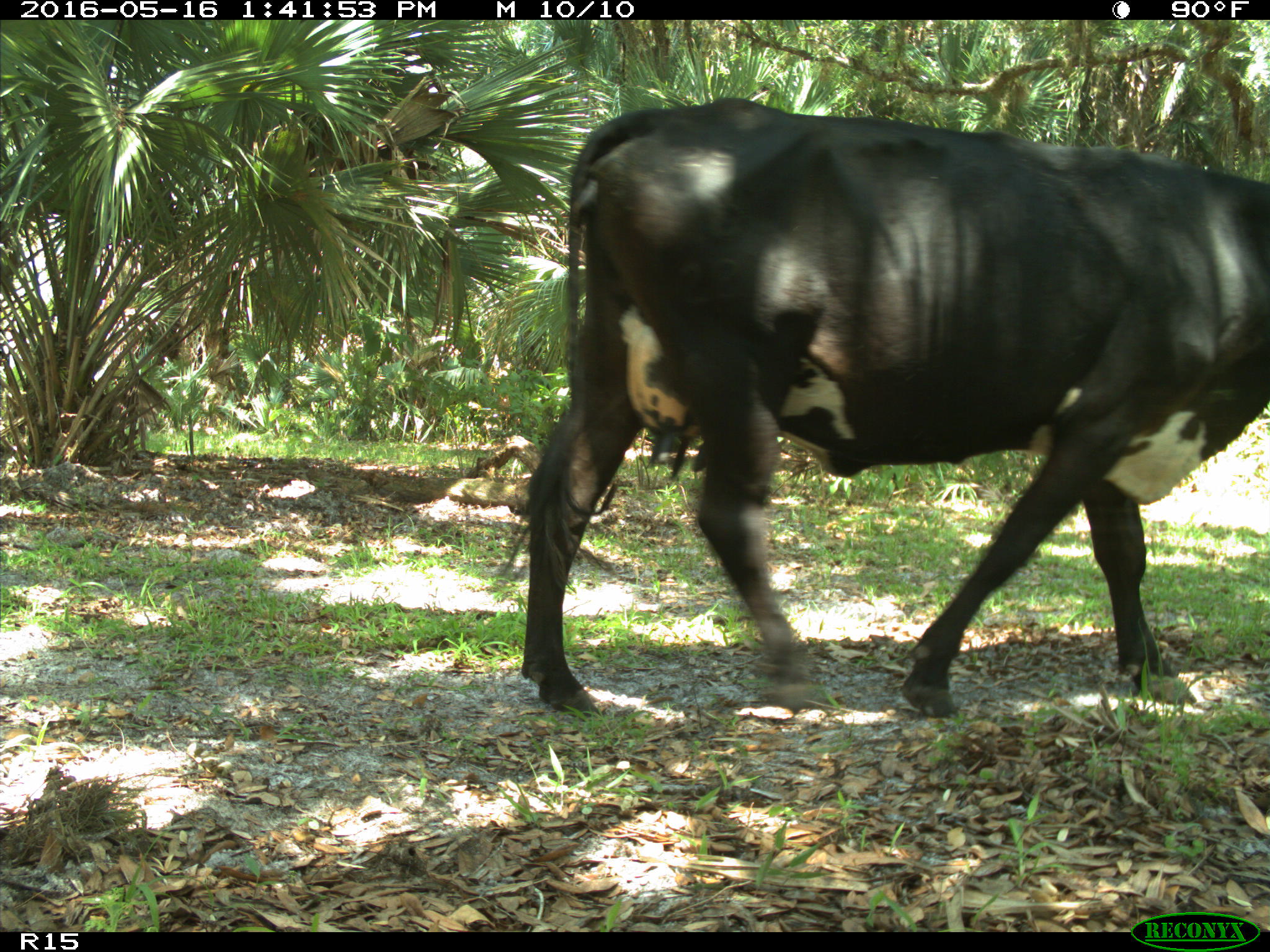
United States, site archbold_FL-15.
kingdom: Animalia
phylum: Chordata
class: Mammalia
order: Artiodactyla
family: Bovidae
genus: Bos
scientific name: Bos taurus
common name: domestic cow